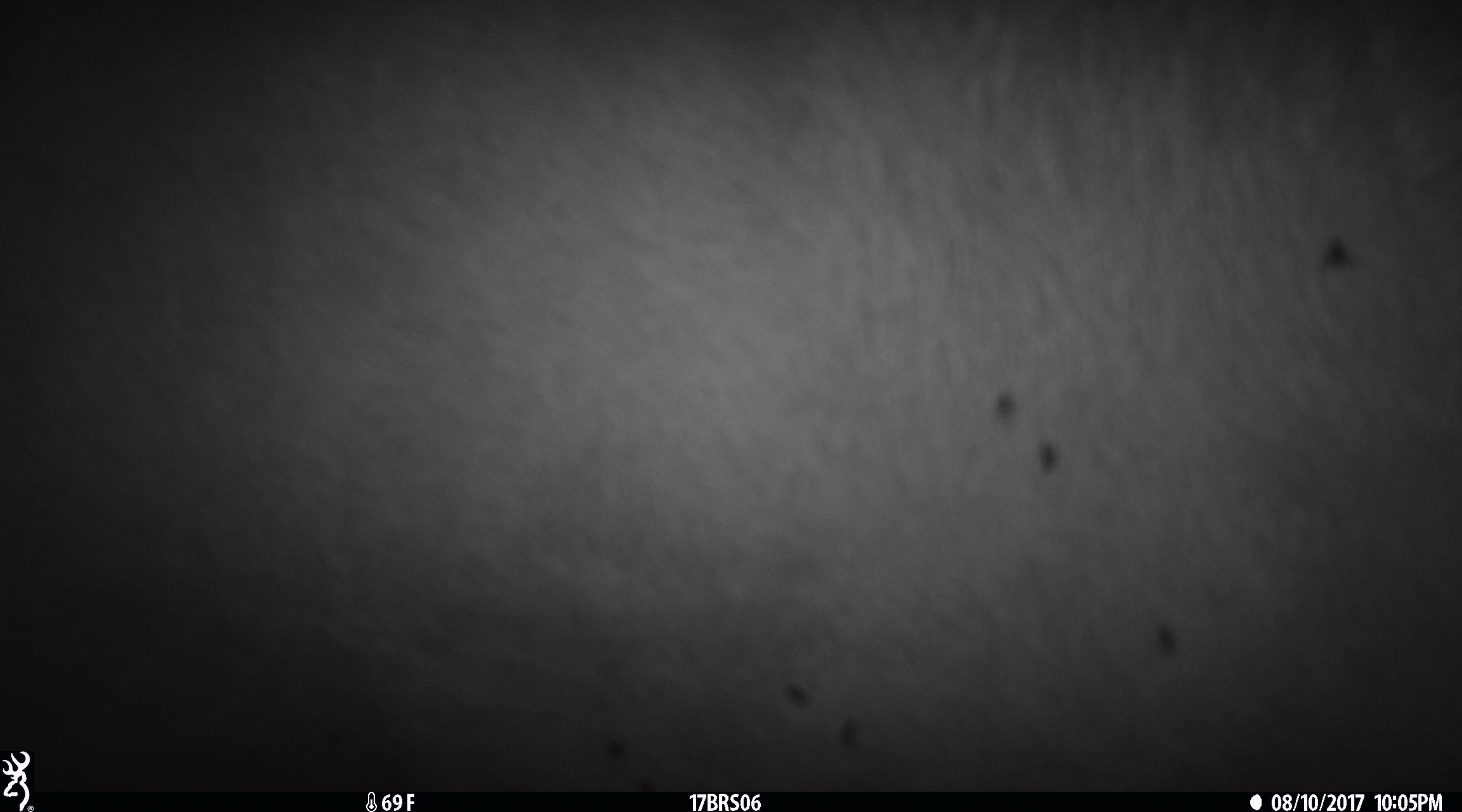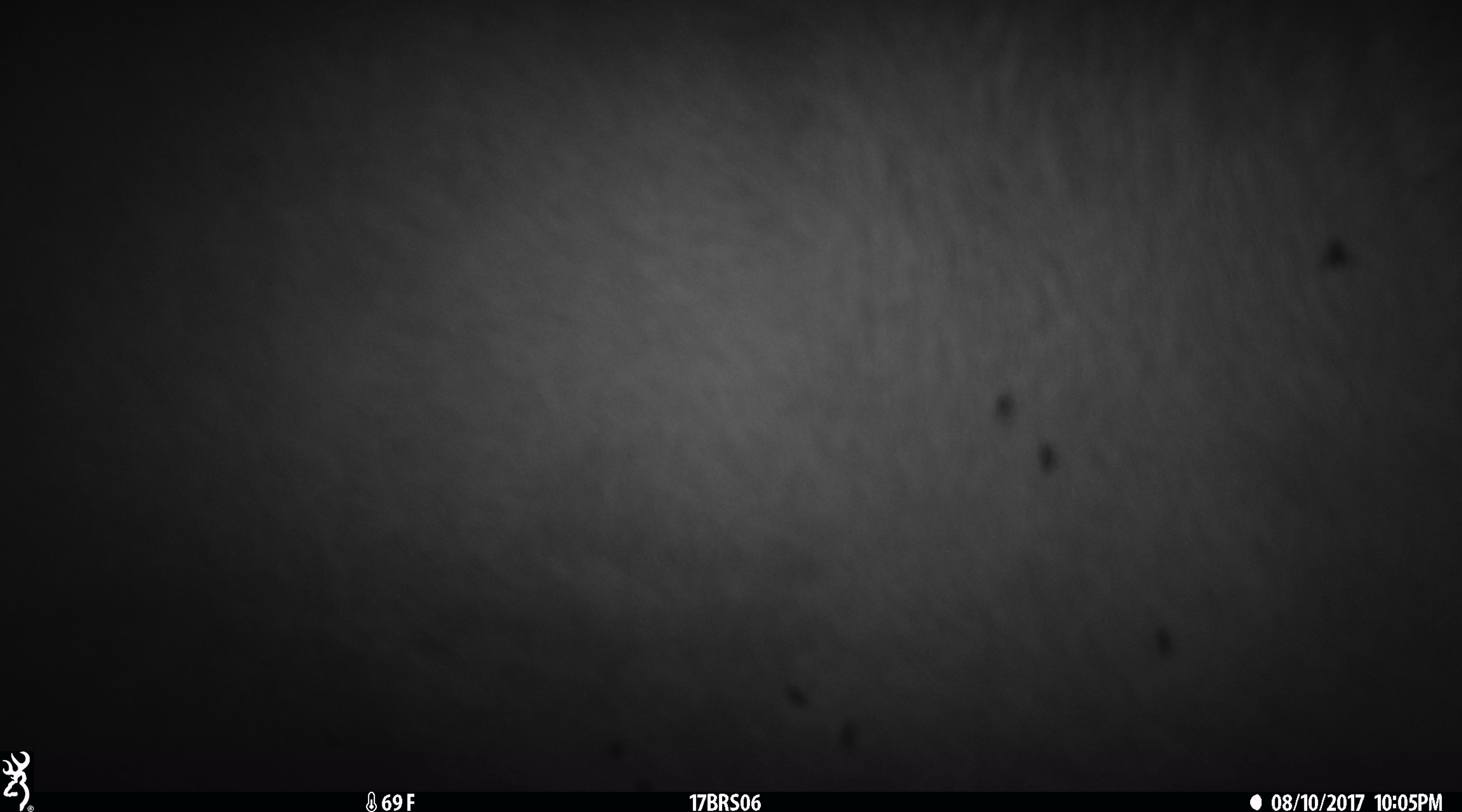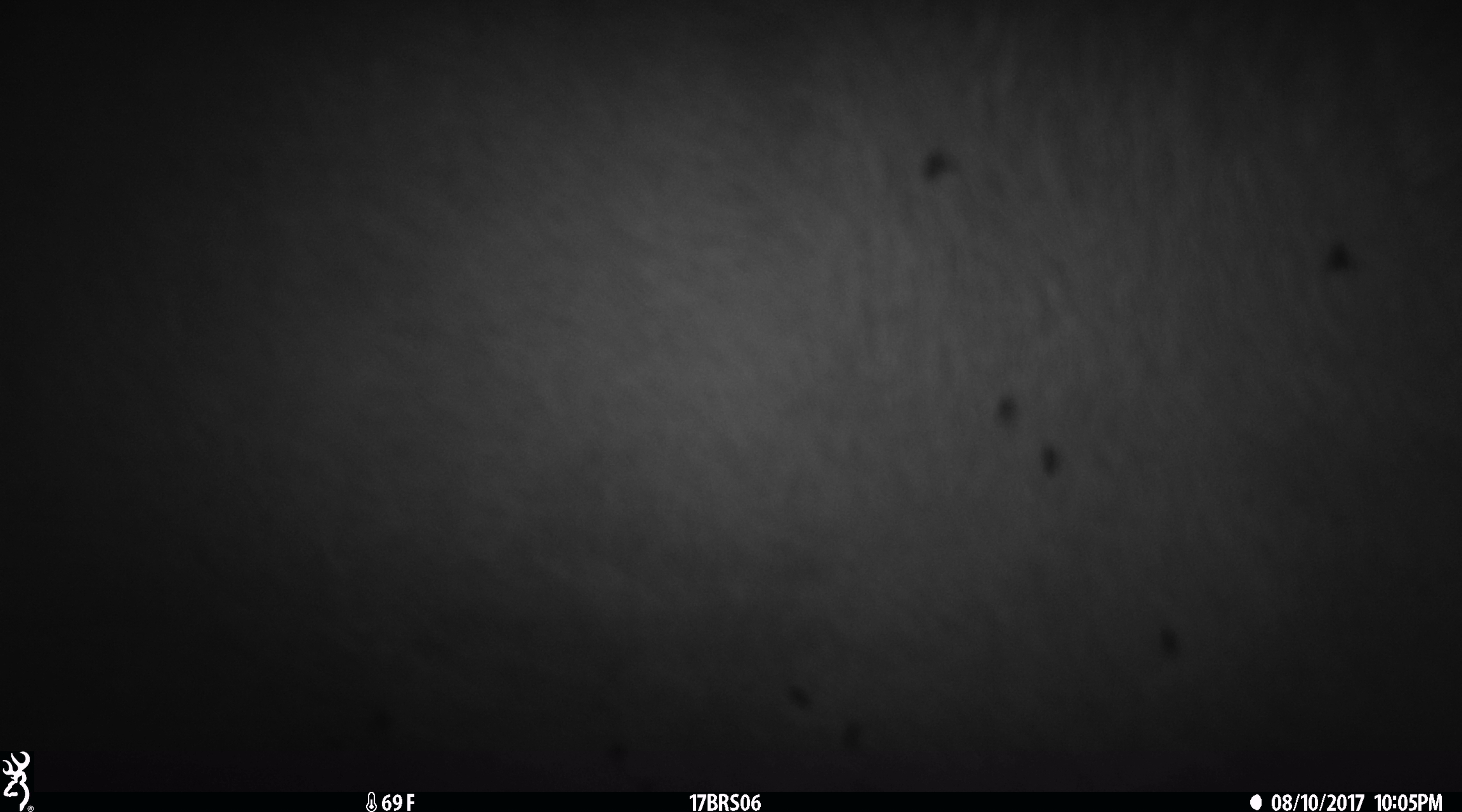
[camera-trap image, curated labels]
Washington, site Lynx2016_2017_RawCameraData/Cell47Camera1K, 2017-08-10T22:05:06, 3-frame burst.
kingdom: Animalia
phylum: Chordata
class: Mammalia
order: Artiodactyla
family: Bovidae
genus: Bos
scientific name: Bos taurus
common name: domestic cattle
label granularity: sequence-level